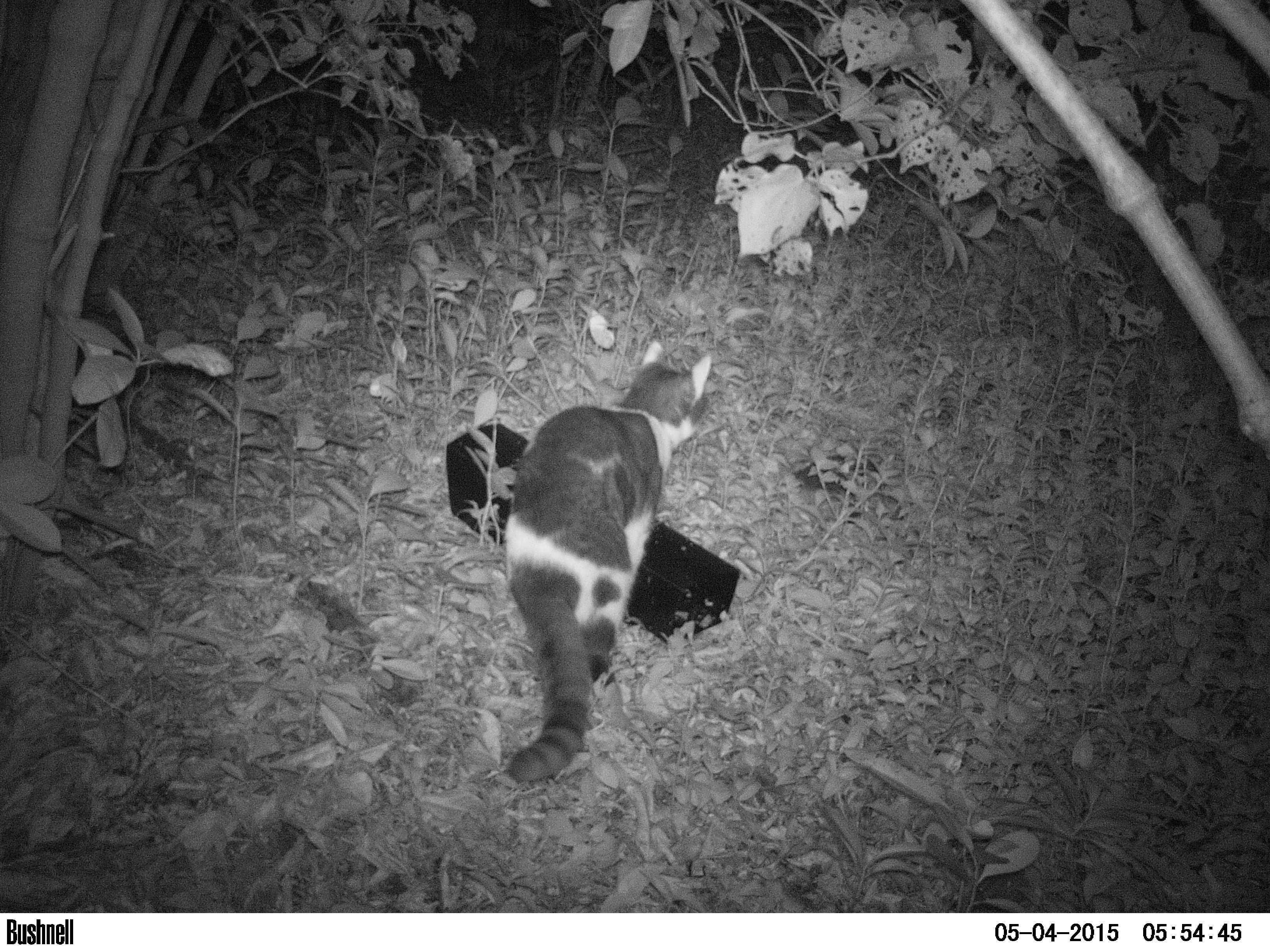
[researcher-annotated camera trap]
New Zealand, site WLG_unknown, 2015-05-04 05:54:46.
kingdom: Animalia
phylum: Chordata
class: Mammalia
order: Carnivora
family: Felidae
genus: Felis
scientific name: Felis catus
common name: domestic cat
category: cat